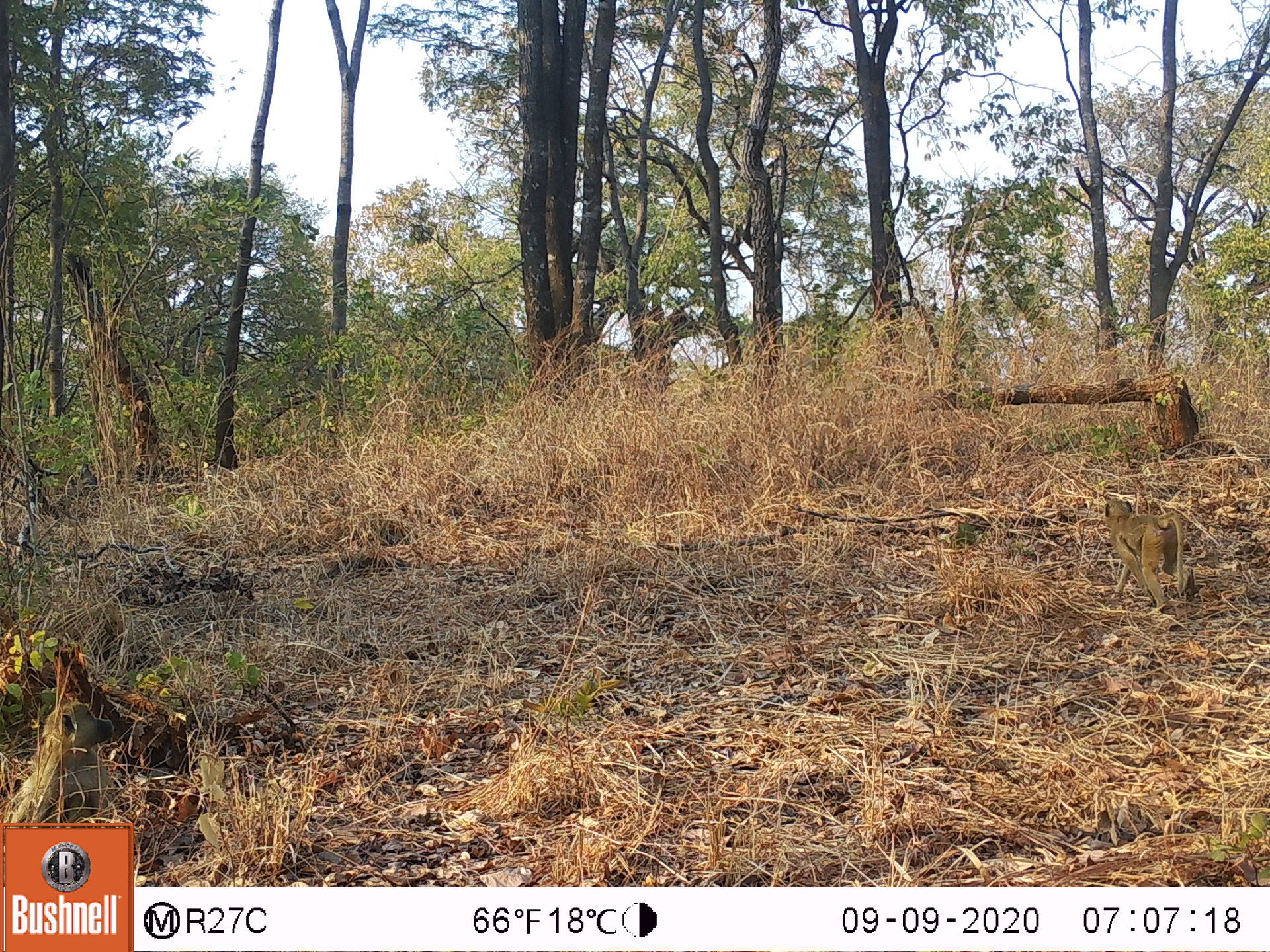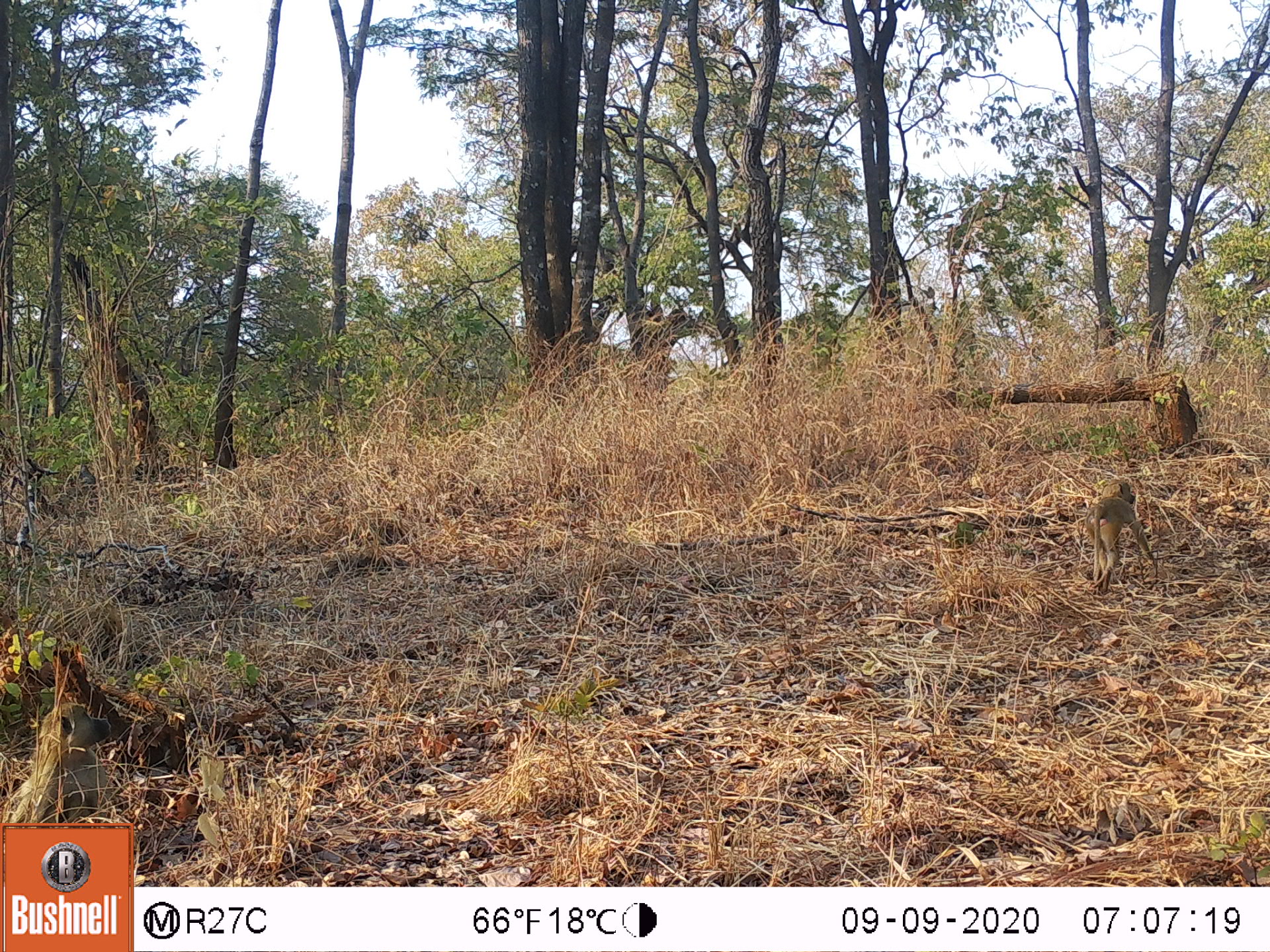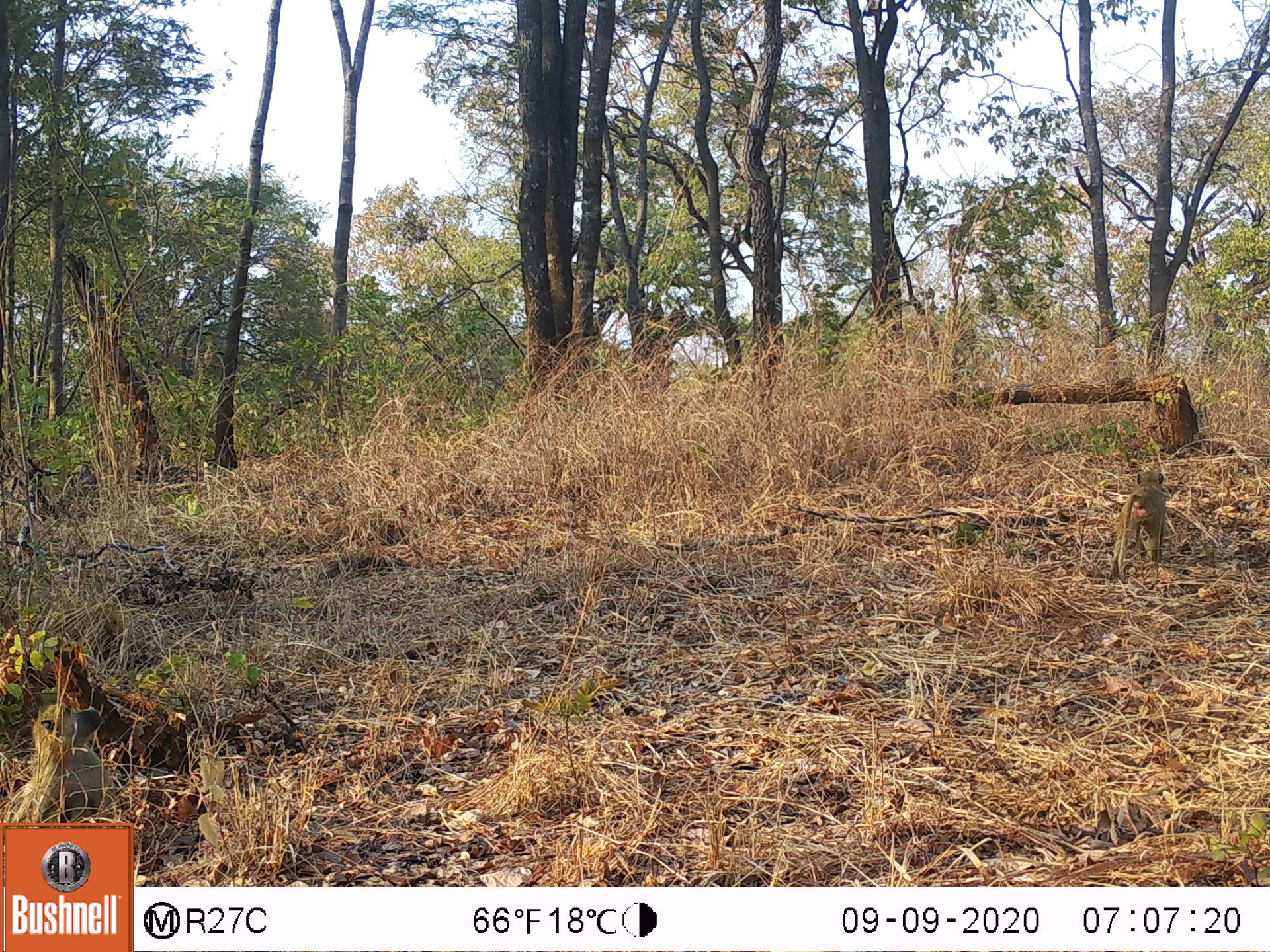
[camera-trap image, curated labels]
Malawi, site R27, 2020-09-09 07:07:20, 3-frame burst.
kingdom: Animalia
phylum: Chordata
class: Mammalia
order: Primates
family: Cercopithecidae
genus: Papio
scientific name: Papio cynocephalus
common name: yellow baboon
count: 2